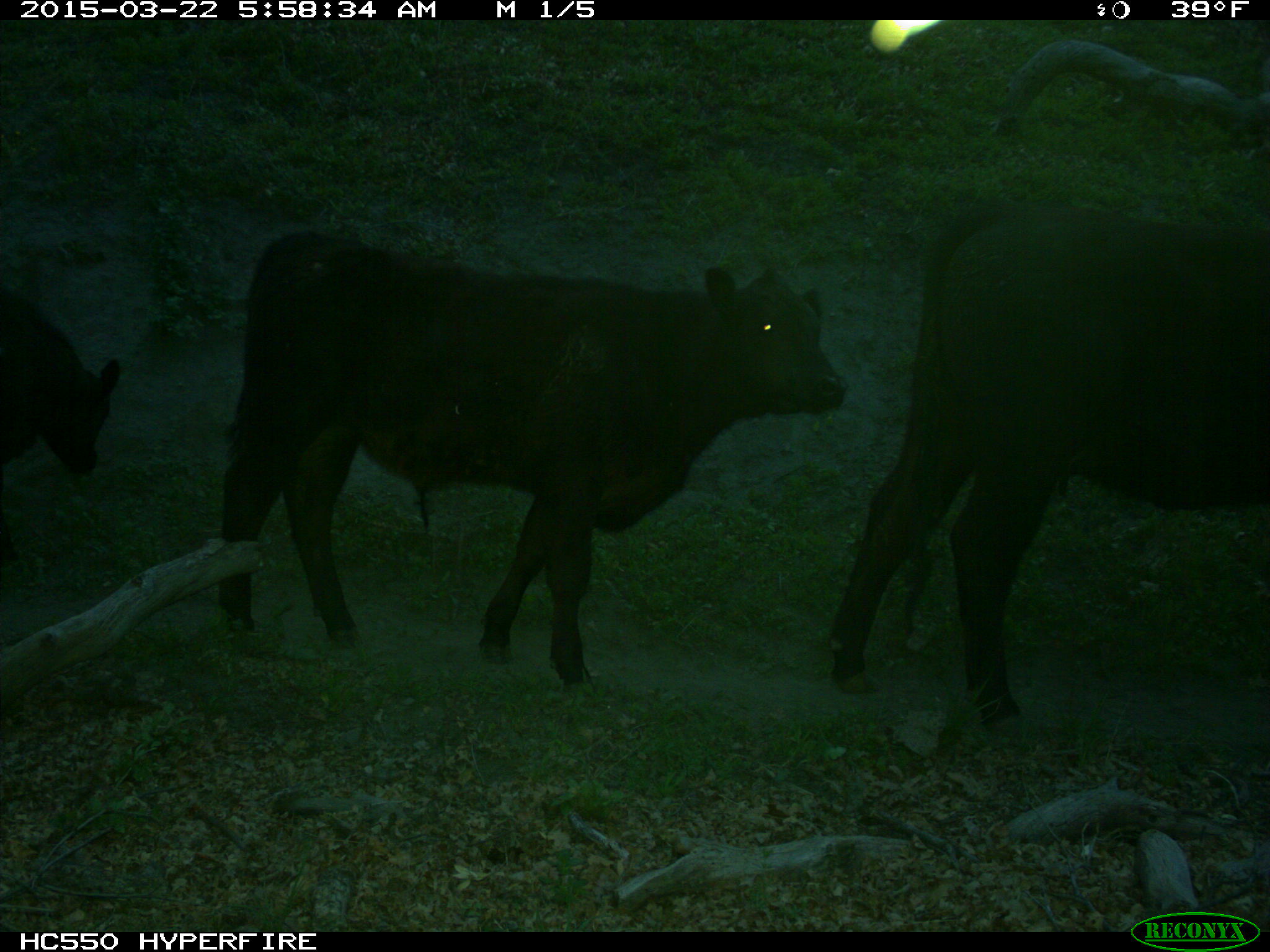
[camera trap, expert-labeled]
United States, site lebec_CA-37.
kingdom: Animalia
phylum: Chordata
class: Mammalia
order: Artiodactyla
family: Bovidae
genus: Bos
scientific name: Bos taurus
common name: domestic cow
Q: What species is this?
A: Bos taurus (domestic cow).